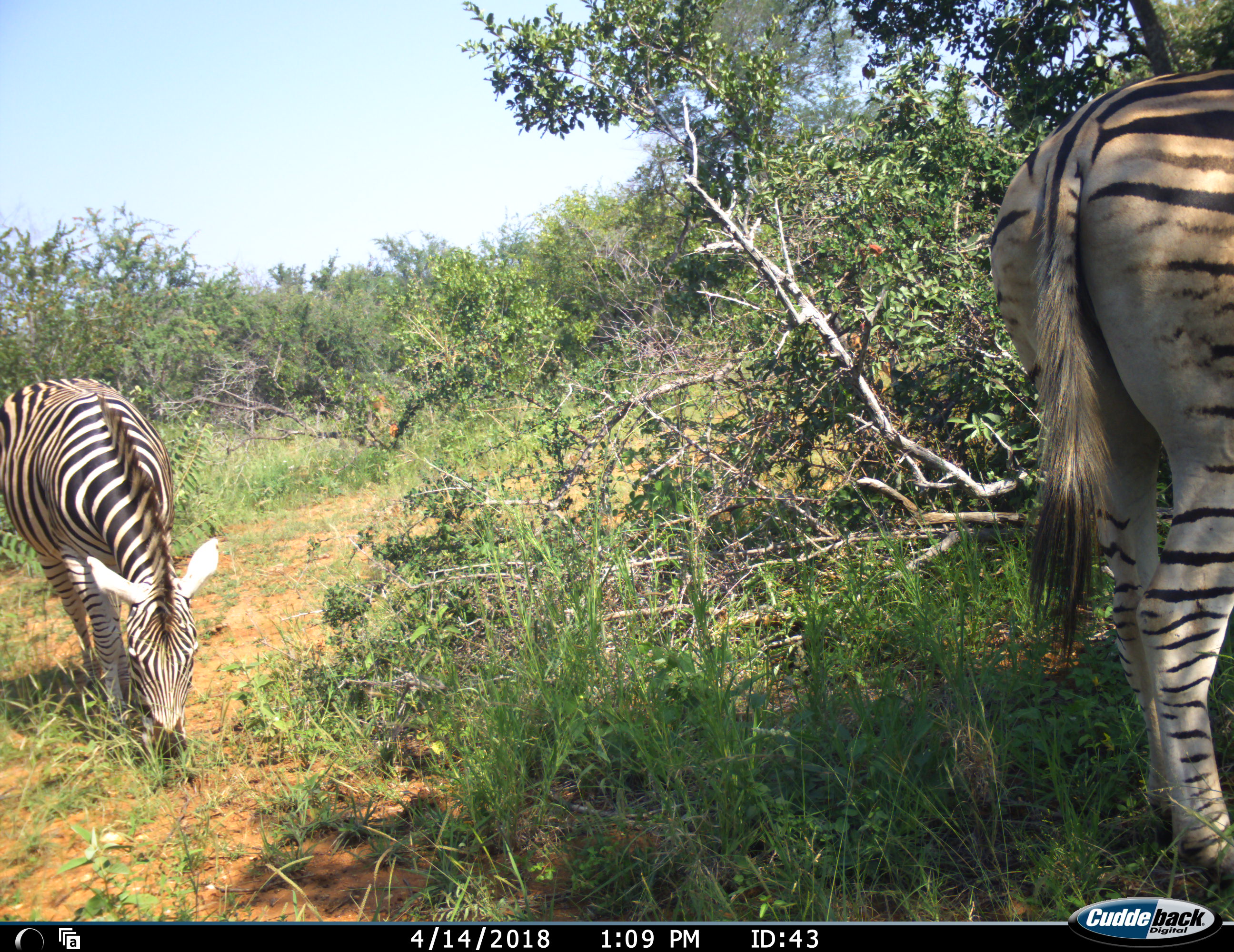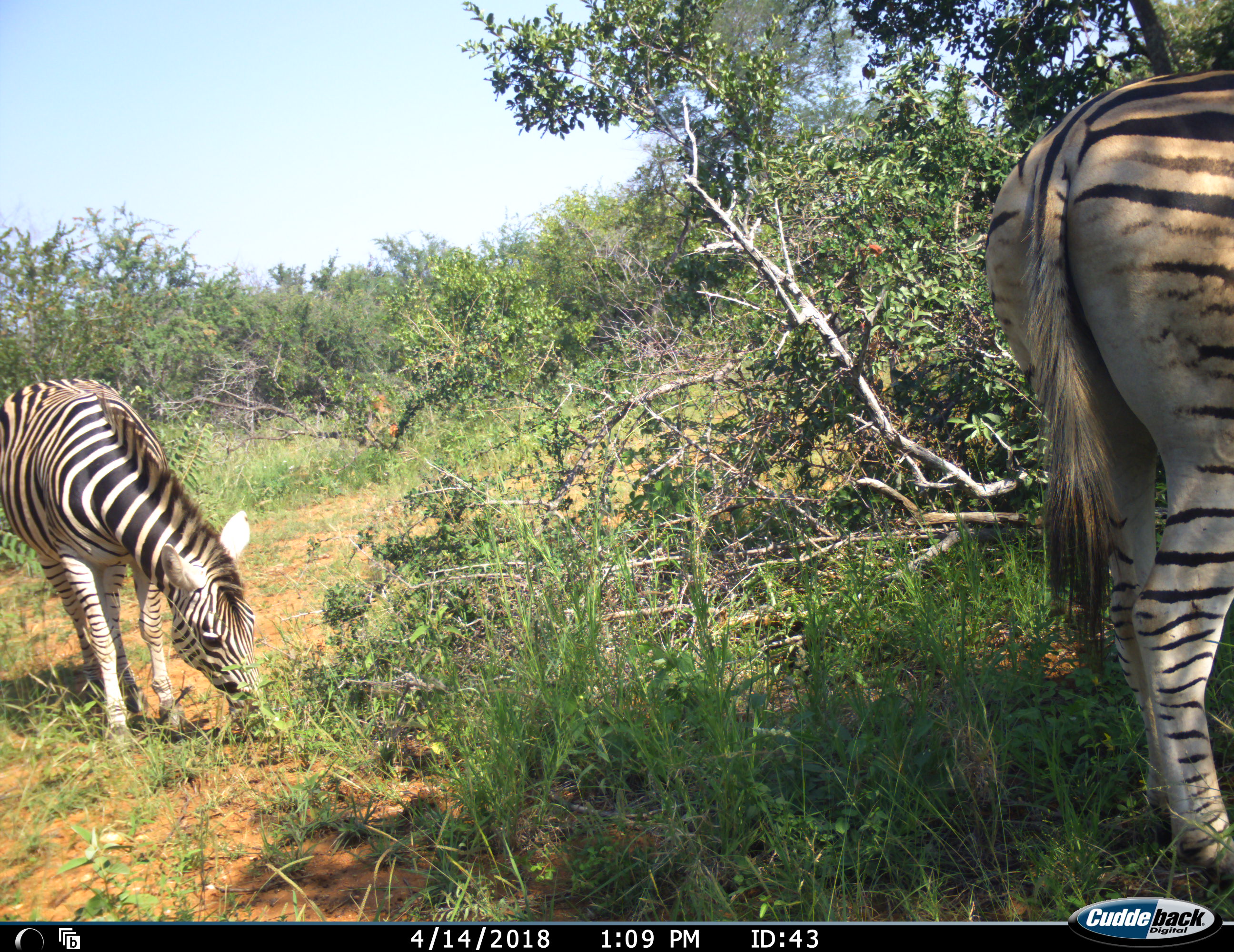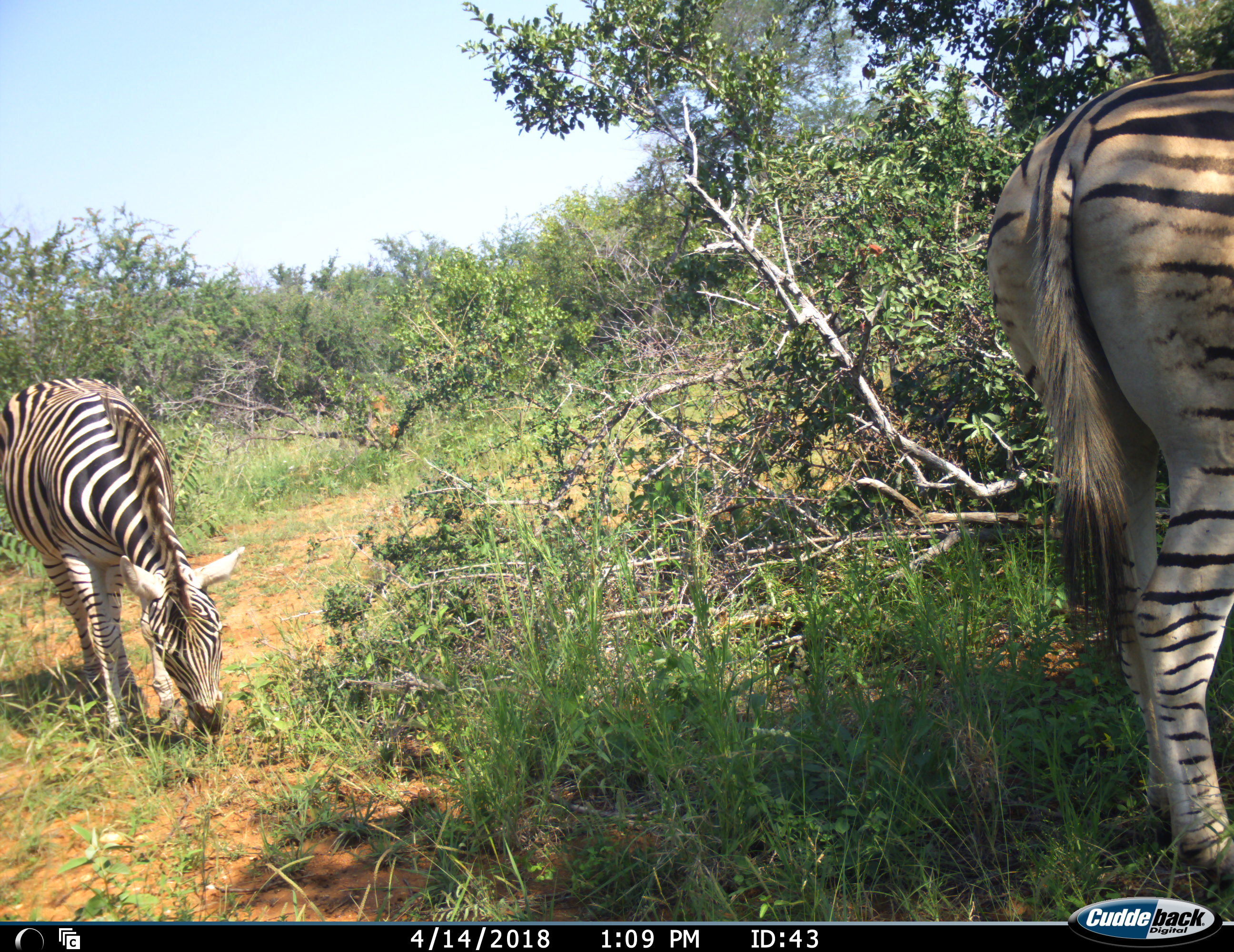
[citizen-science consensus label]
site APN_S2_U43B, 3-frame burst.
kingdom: Animalia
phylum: Chordata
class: Mammalia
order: Perissodactyla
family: Equidae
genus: Equus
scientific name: Equus quagga burchellii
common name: burchell's zebra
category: zebraburchells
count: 2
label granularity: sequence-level